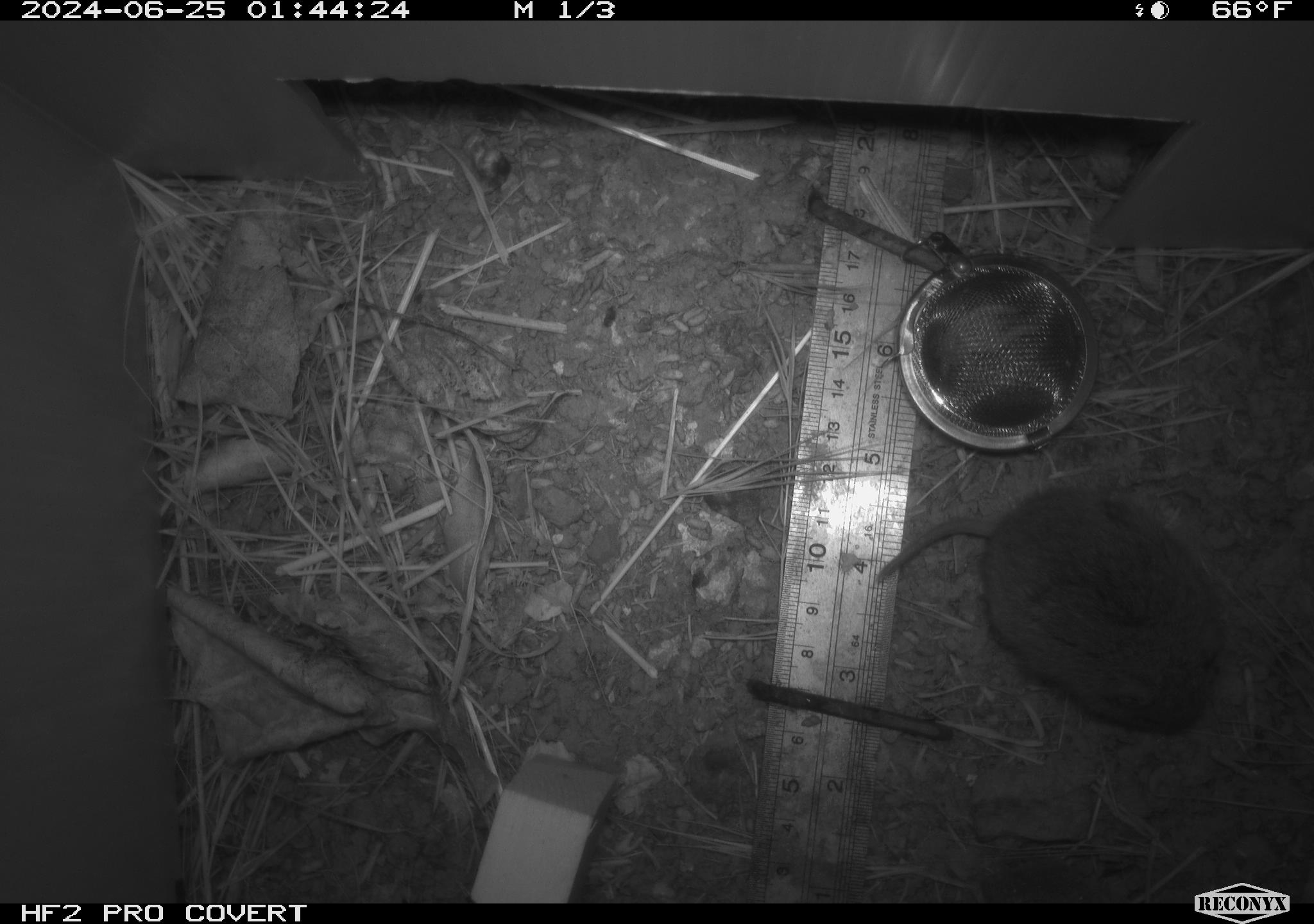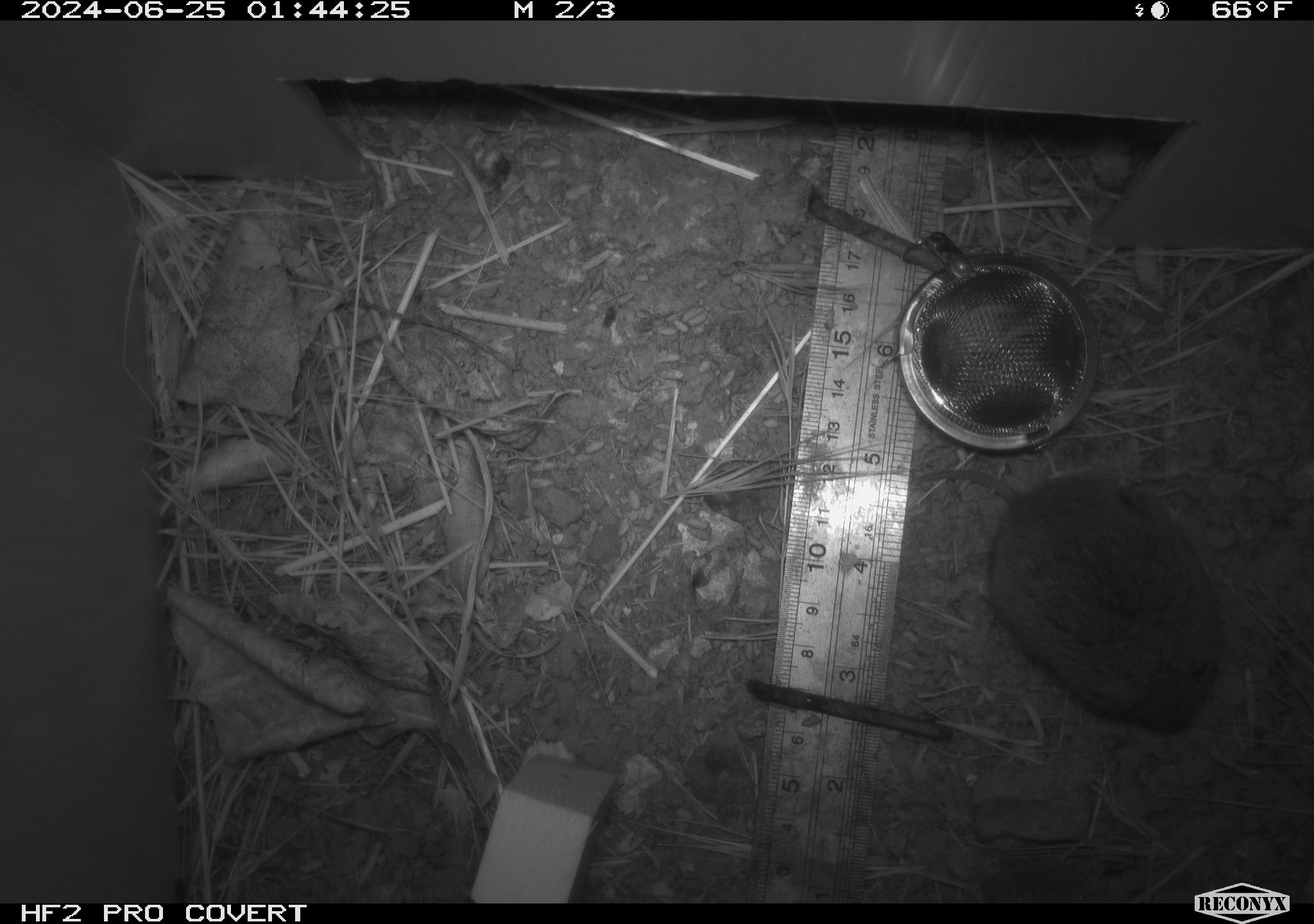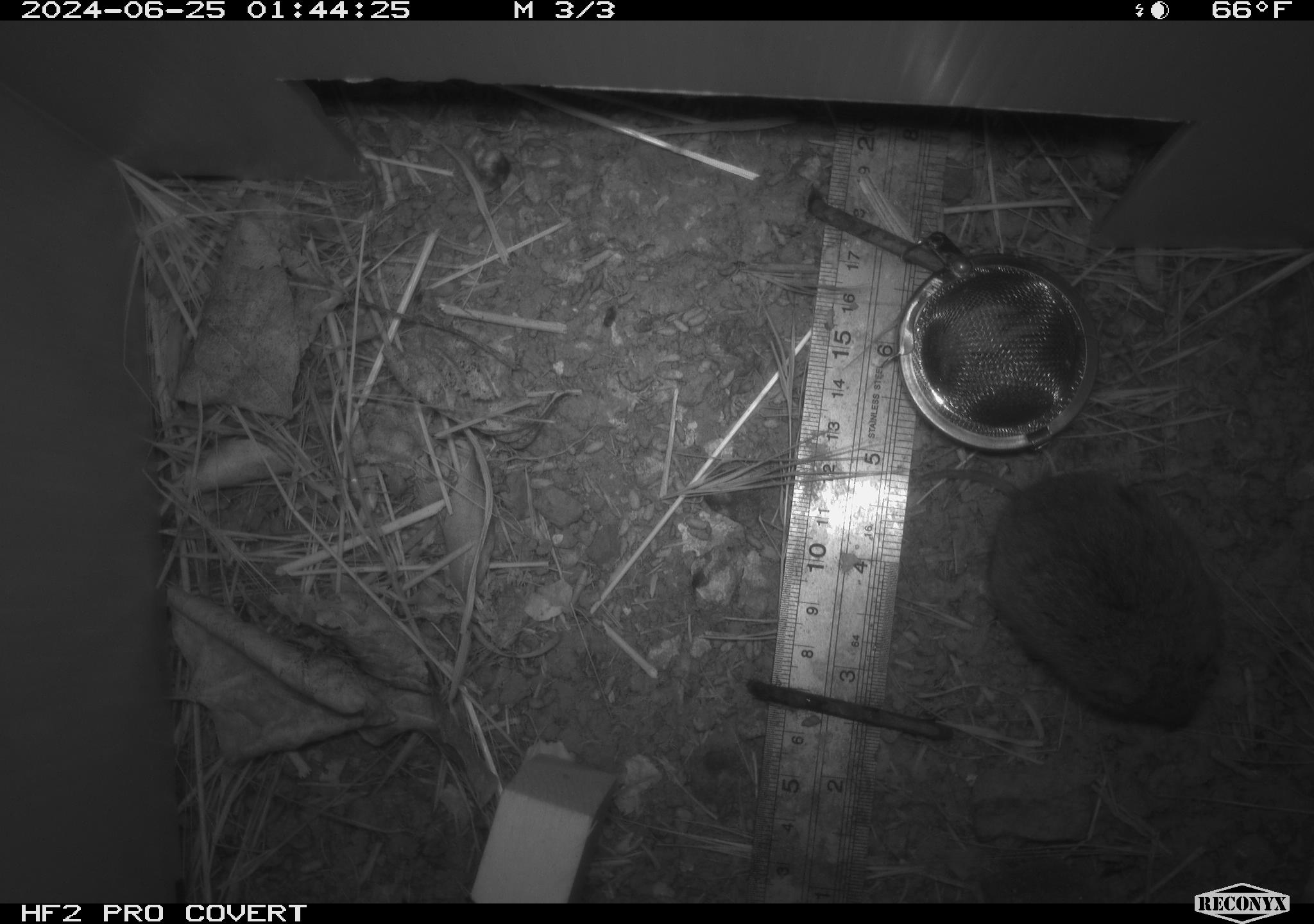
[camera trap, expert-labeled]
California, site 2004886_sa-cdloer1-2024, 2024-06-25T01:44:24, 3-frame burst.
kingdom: Animalia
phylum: Chordata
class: Mammalia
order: Rodentia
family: Cricetidae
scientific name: Arvicolinae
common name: voles, lemmings, and muskrats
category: arvicolinae subfamily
Arvicolinae subfamily (voles, lemmings, and muskrats) (Arvicolinae).